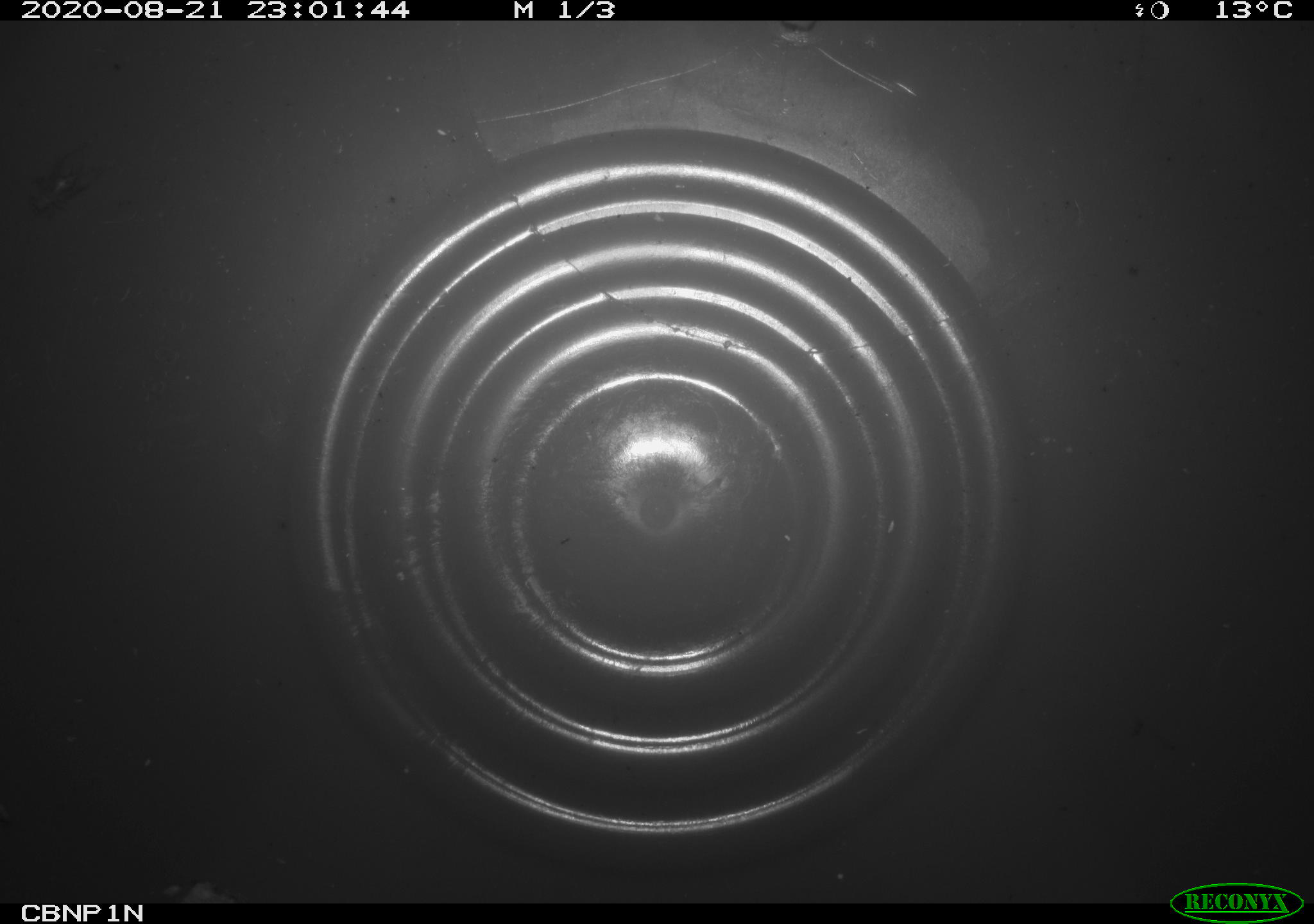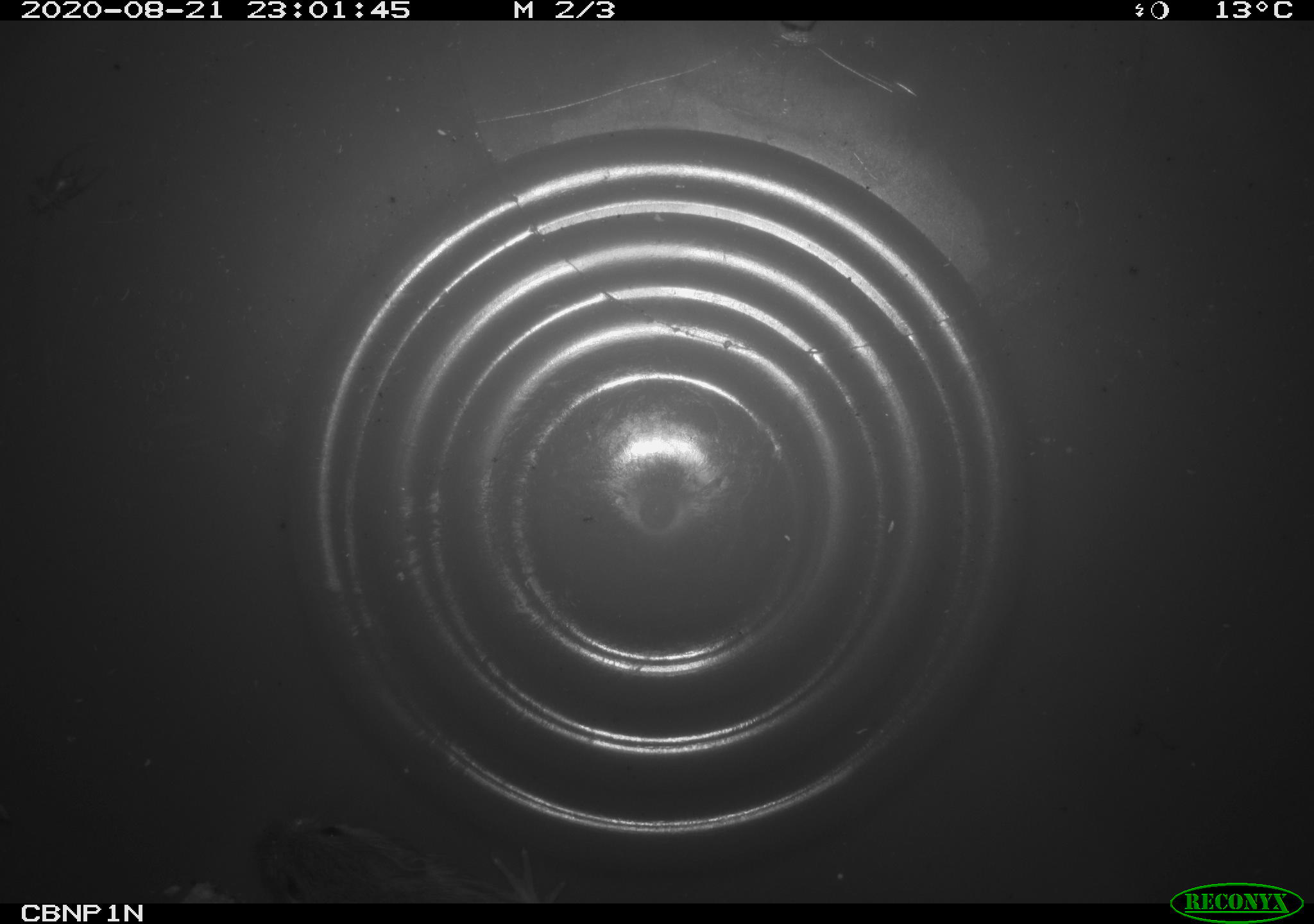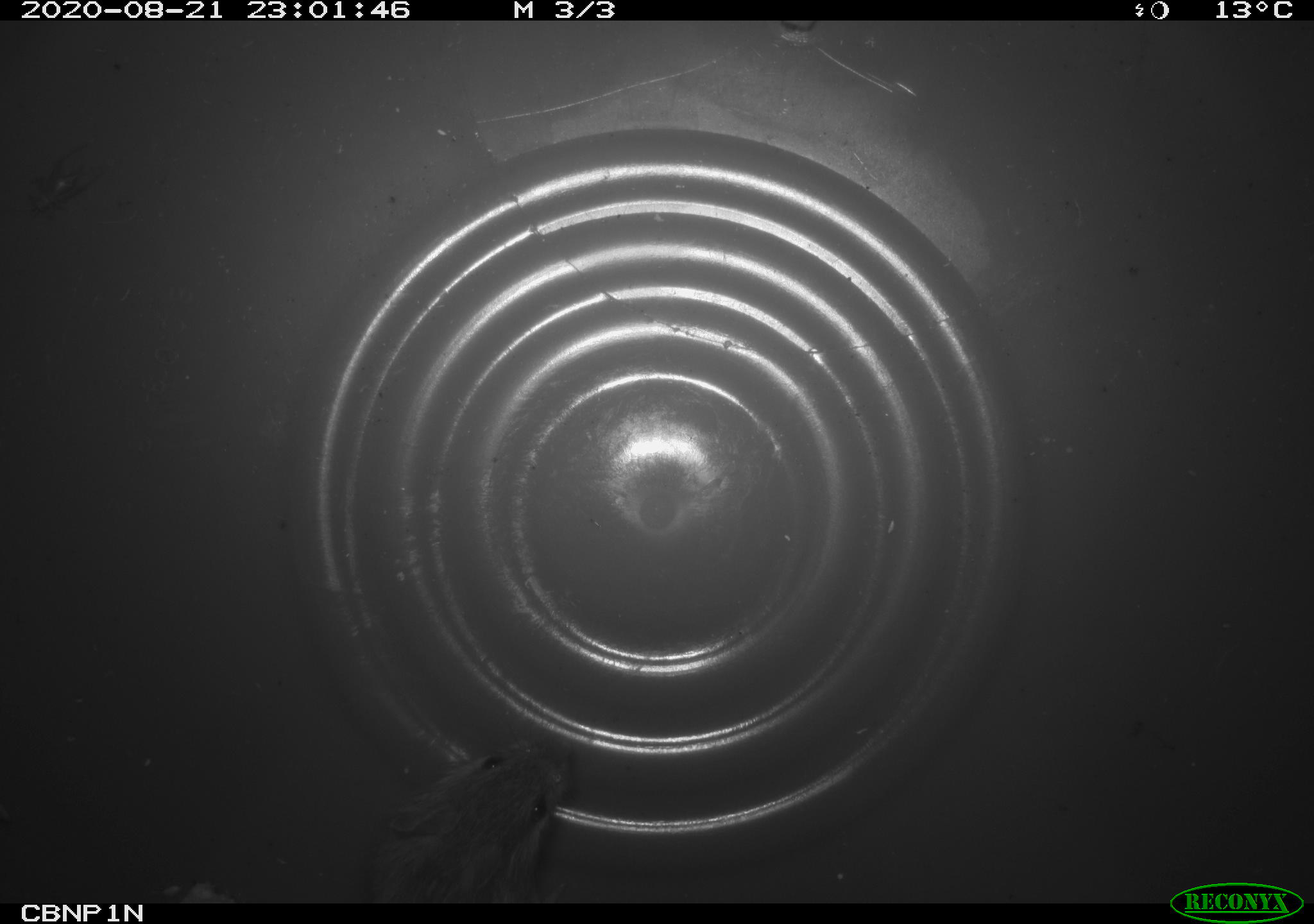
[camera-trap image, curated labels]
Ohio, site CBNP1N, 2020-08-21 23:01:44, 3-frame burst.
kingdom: Animalia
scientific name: Animalia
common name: animal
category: invertebrate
Invertebrate (animal) (Animalia).